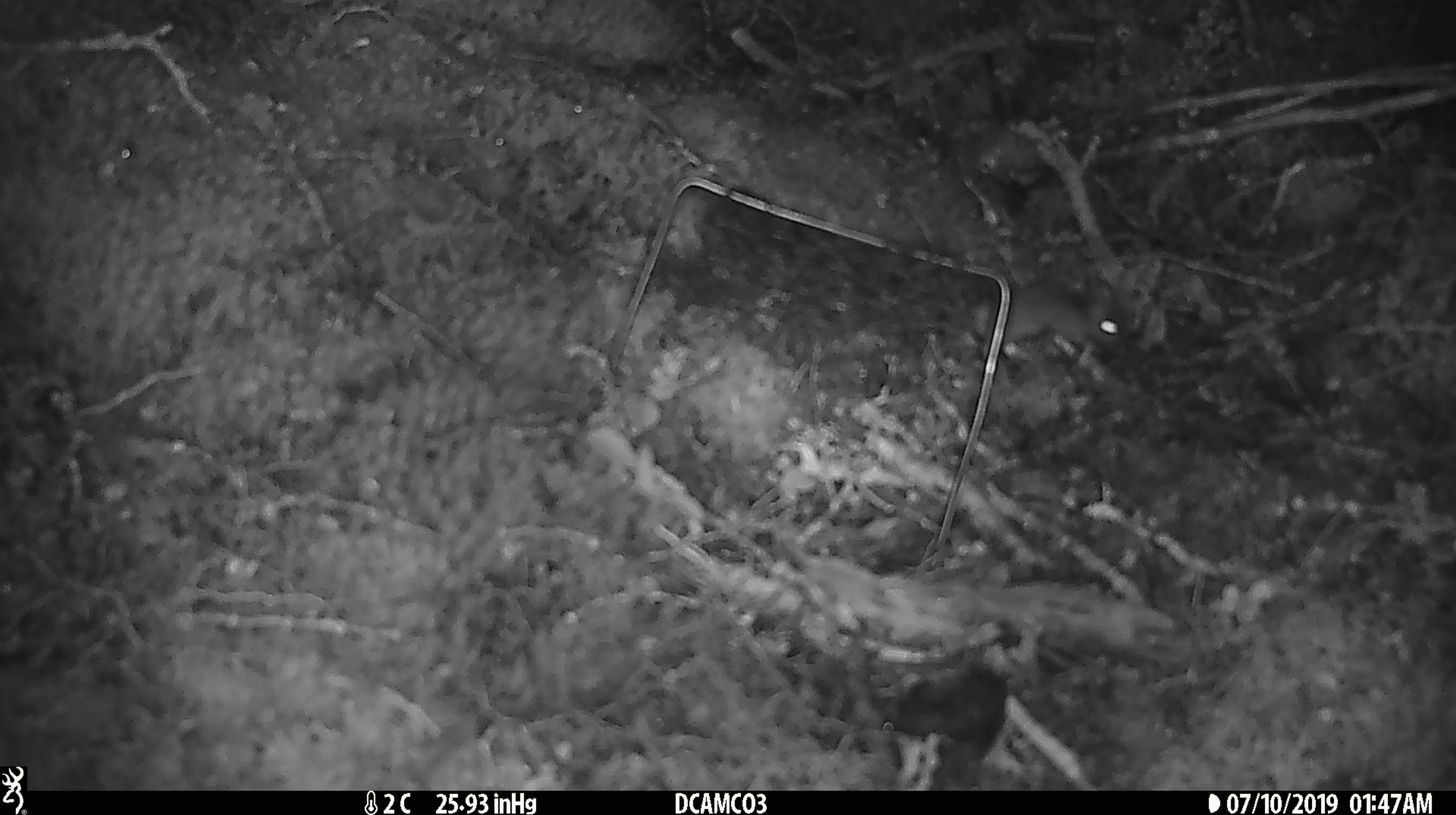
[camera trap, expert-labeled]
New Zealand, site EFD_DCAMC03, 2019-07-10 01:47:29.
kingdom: Animalia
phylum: Chordata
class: Mammalia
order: Rodentia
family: Muridae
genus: Mus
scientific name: Mus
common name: mouse